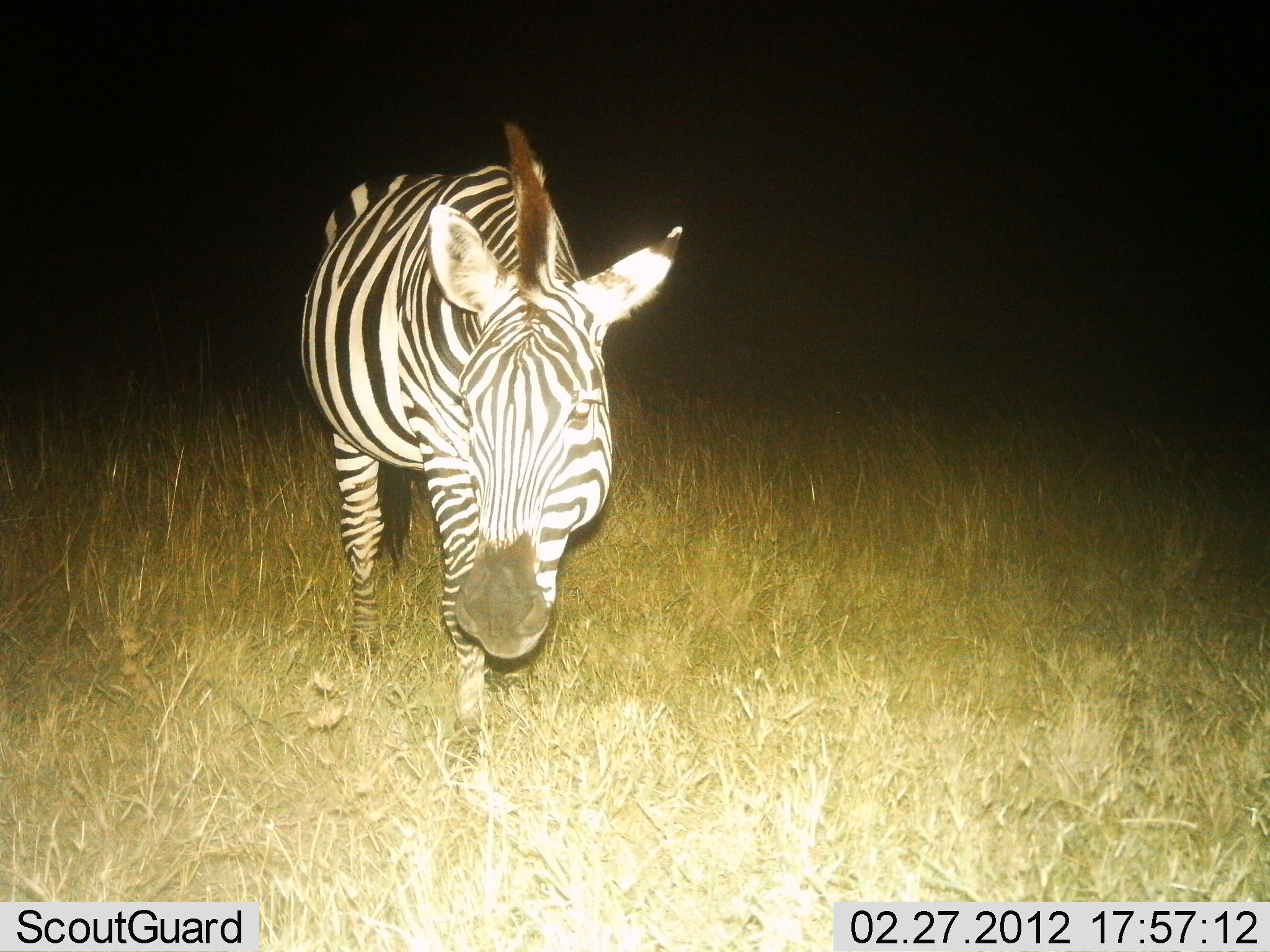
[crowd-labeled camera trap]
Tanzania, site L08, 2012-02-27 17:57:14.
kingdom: Animalia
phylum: Chordata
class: Mammalia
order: Perissodactyla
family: Equidae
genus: Equus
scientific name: Equus quagga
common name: plains zebra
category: zebra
Zebra (plains zebra) (Equus quagga), count 1. Behavior (volunteer vote fractions): standing 50%, resting 0%, moving 50%, interacting 0%. Young present (vote fraction): 0%. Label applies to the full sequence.